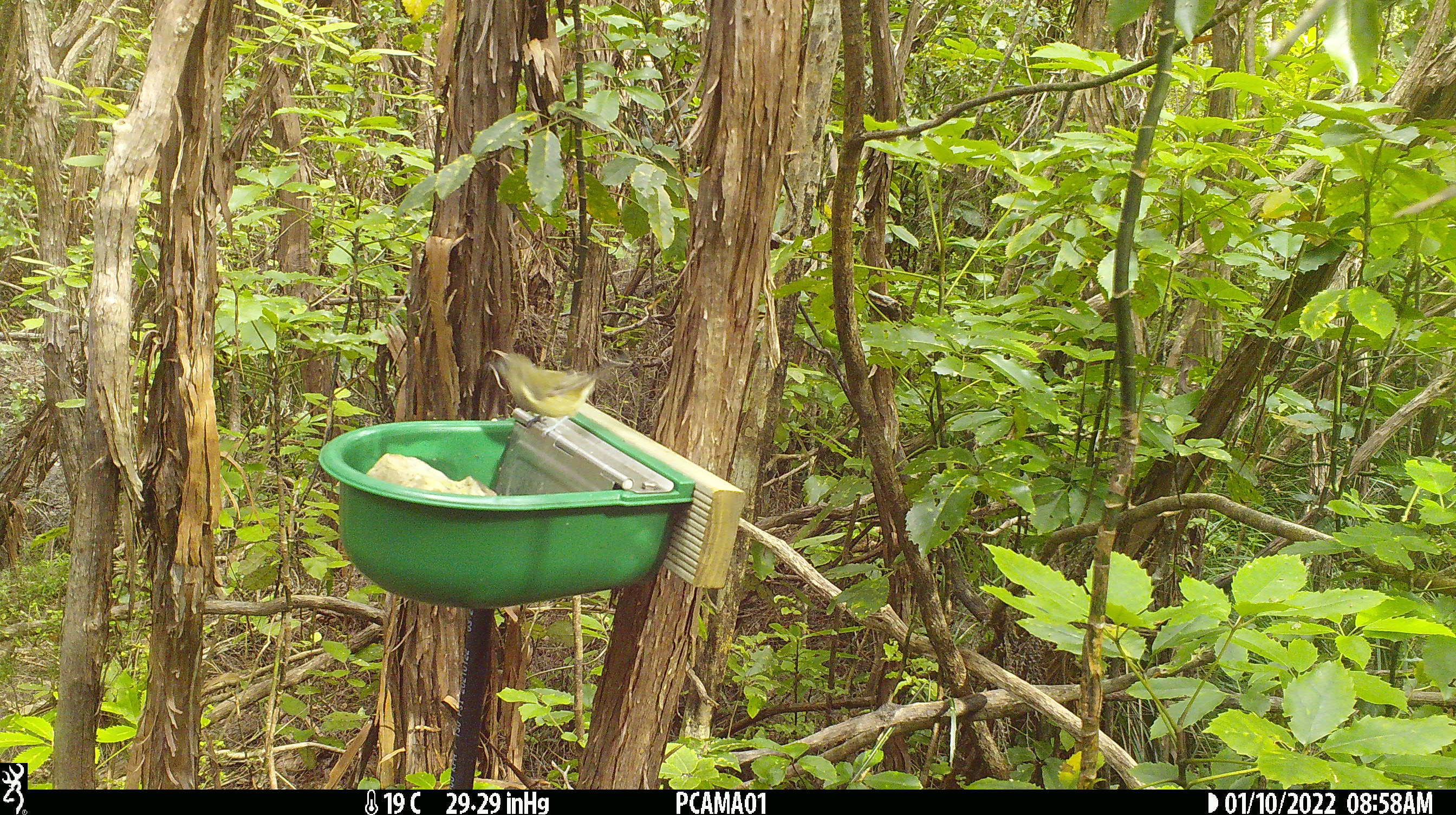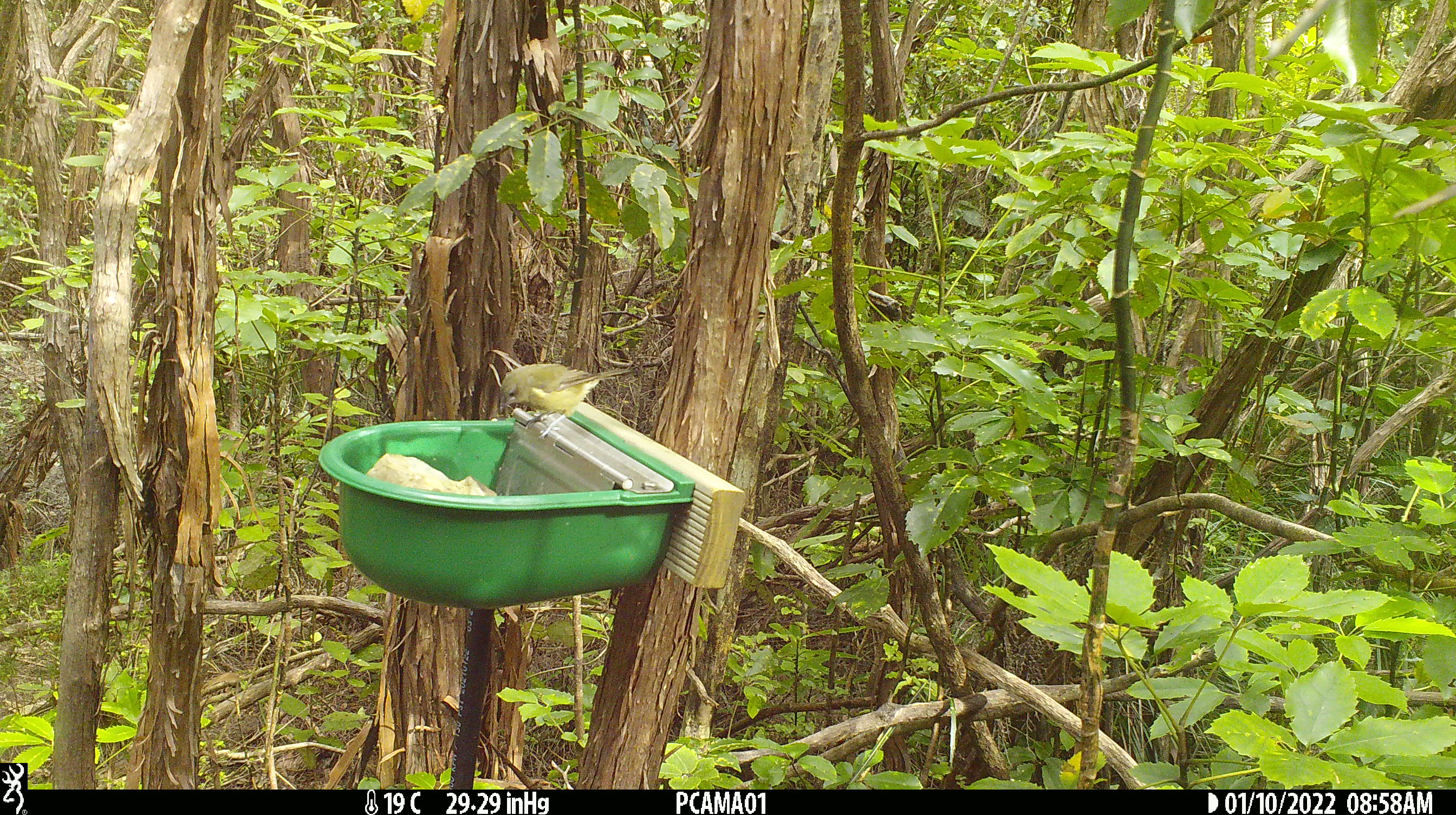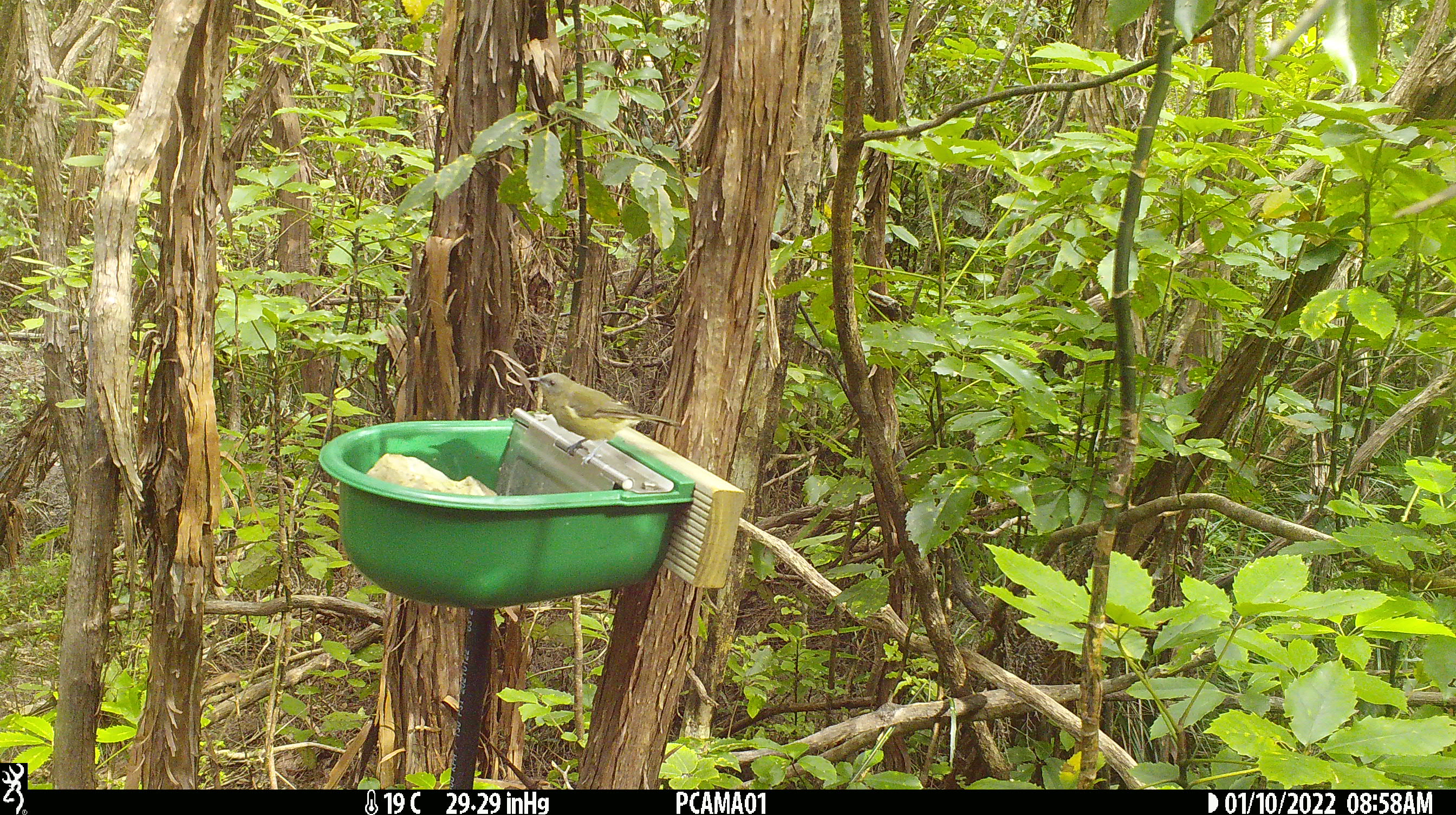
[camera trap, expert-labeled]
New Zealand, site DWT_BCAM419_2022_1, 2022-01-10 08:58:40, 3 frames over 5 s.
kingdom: Animalia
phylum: Chordata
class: Aves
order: Passeriformes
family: Meliphagidae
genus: Anthornis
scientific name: Anthornis melanura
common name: new zealand bellbird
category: bellbird